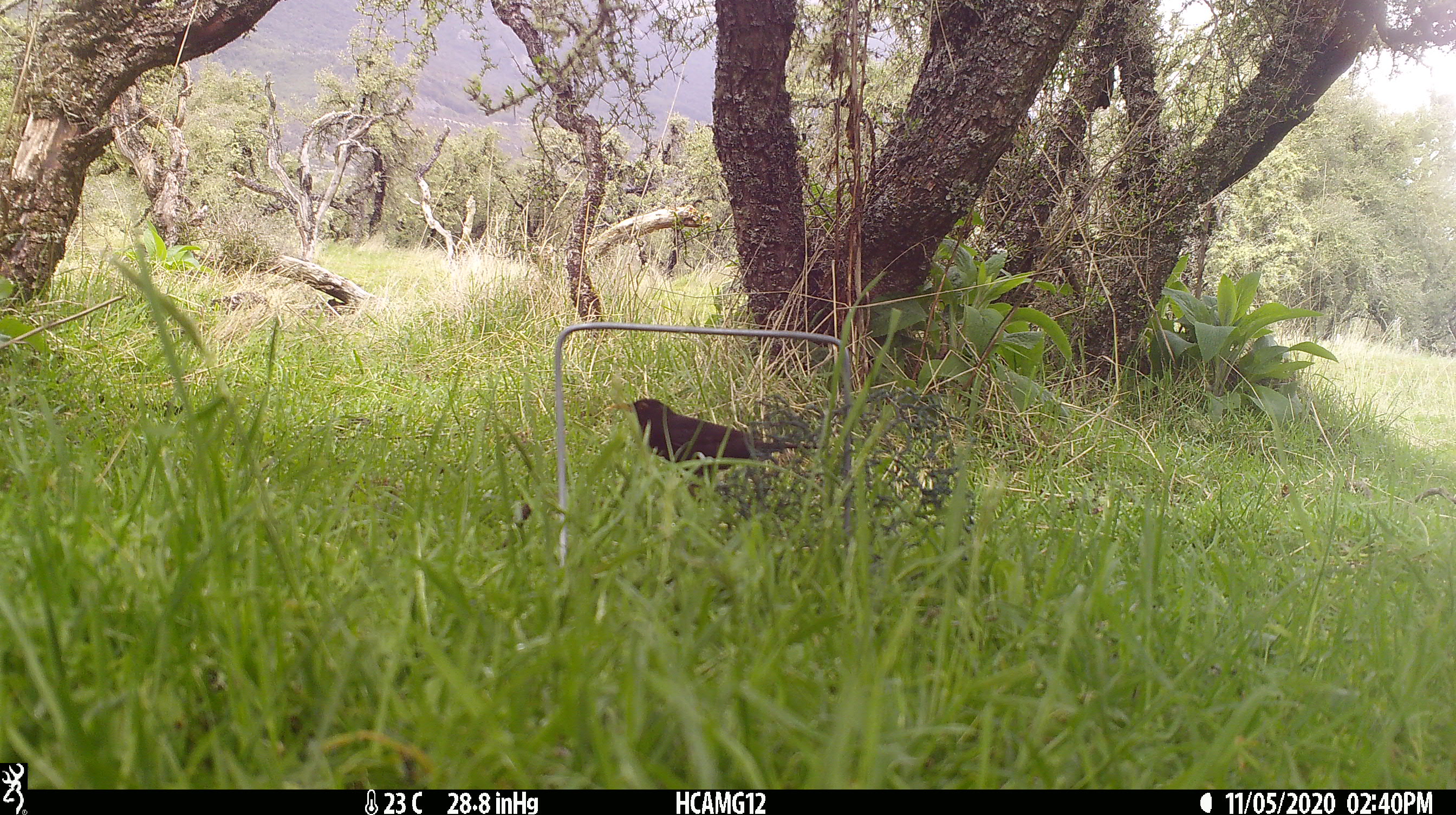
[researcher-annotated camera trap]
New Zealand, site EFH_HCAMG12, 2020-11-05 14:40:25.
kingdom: Animalia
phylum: Chordata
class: Aves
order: Passeriformes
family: Turdidae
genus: Turdus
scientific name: Turdus merula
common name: eurasian blackbird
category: blackbird